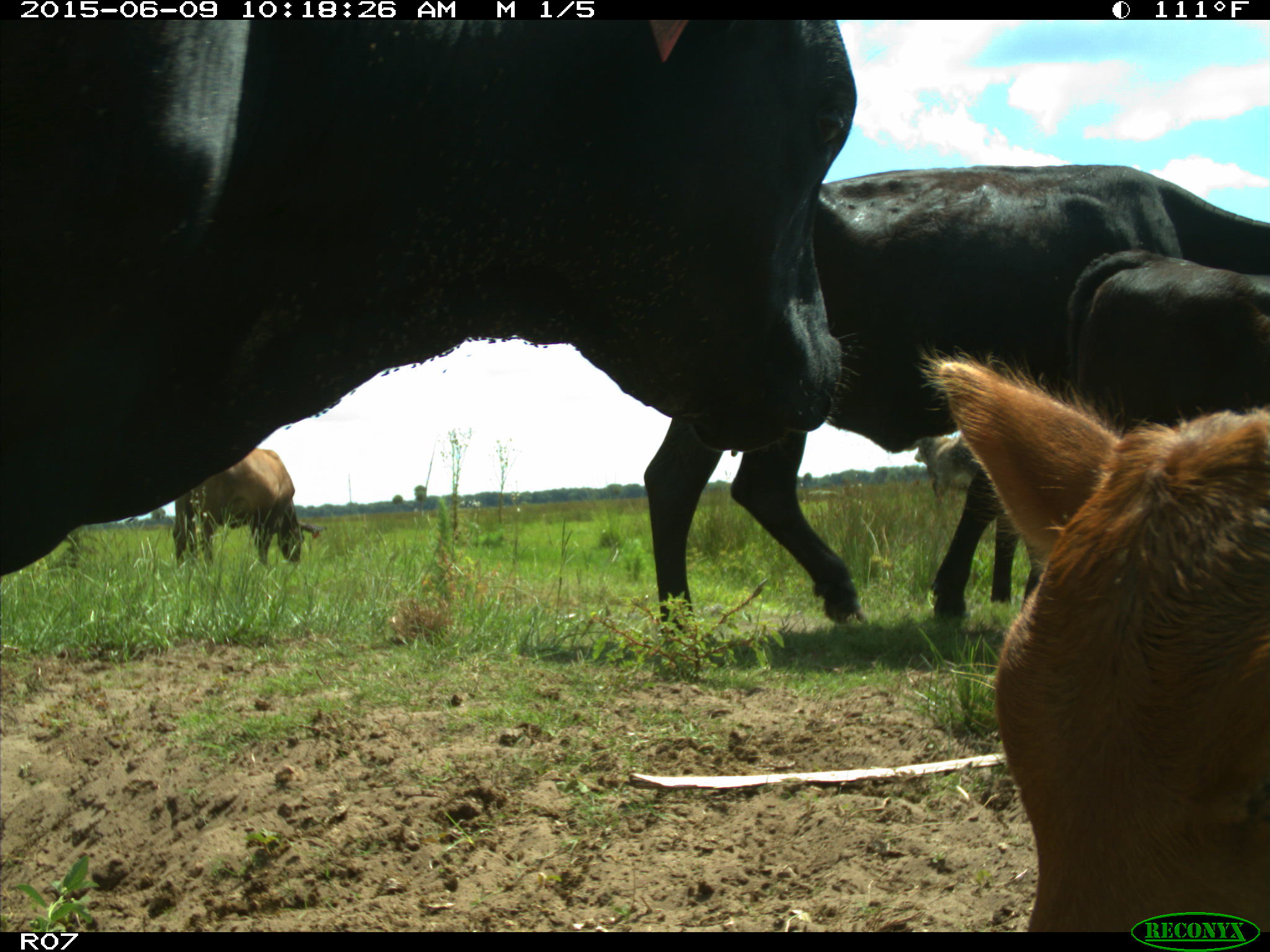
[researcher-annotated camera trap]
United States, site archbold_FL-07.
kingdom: Animalia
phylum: Chordata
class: Mammalia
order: Artiodactyla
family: Bovidae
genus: Bos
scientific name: Bos taurus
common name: domestic cow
Bos taurus (domestic cow).